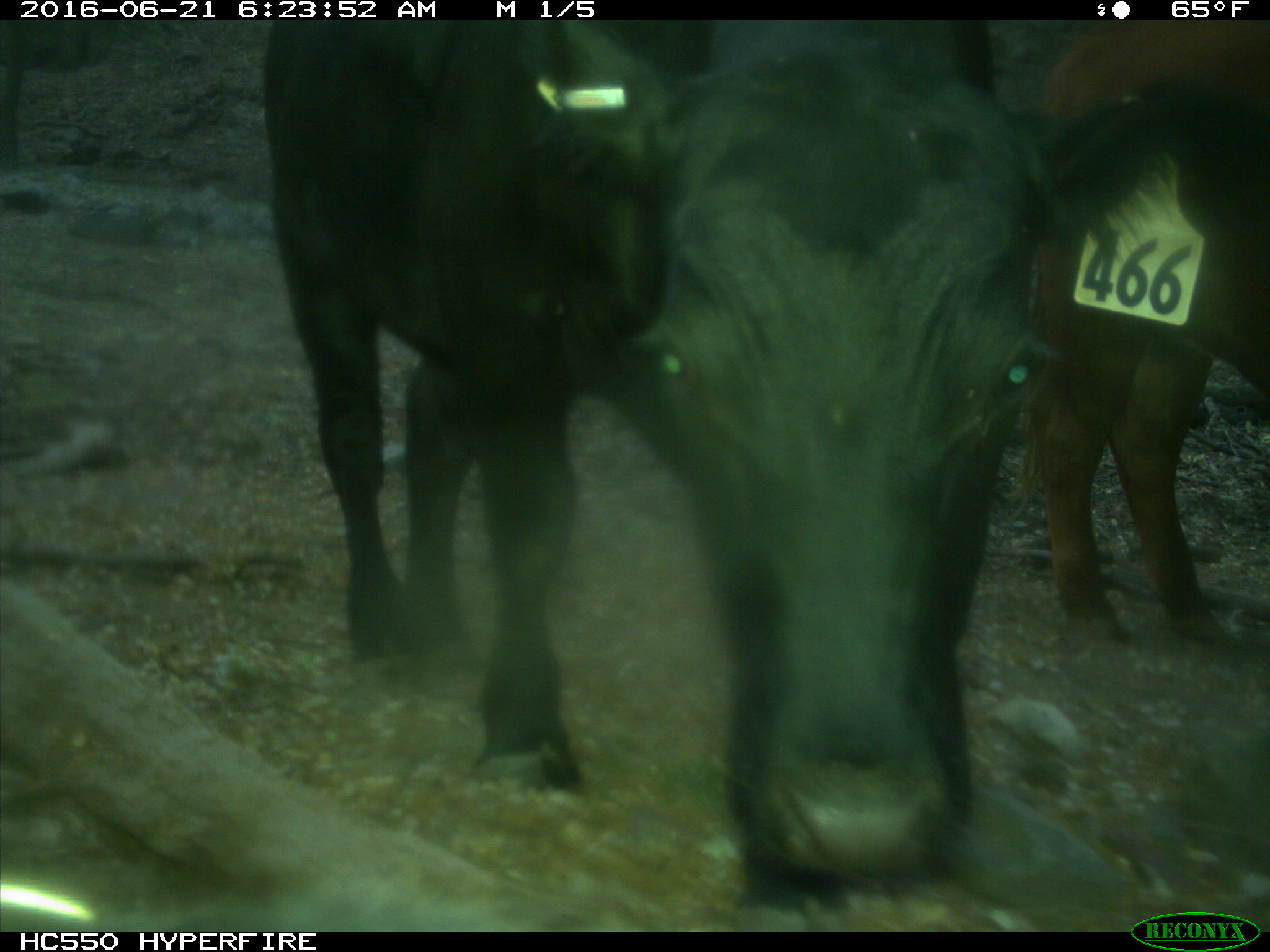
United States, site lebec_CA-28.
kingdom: Animalia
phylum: Chordata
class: Mammalia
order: Artiodactyla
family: Bovidae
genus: Bos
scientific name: Bos taurus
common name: domestic cow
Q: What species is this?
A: Bos taurus (domestic cow).